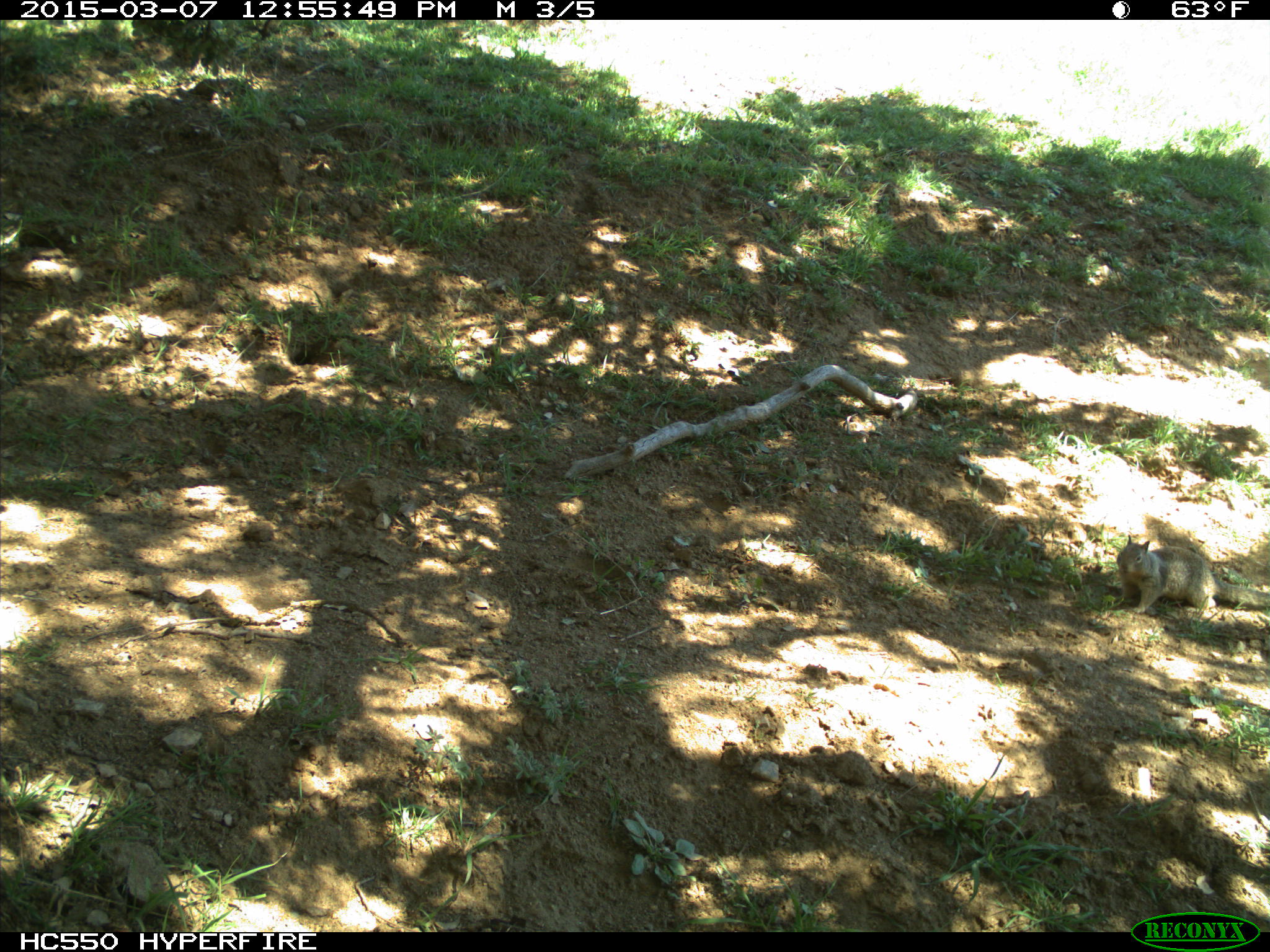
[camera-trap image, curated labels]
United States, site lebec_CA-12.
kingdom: Animalia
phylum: Chordata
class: Mammalia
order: Rodentia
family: Sciuridae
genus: Otospermophilus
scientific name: Otospermophilus beecheyi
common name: california ground squirrel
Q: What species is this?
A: Otospermophilus beecheyi (california ground squirrel).